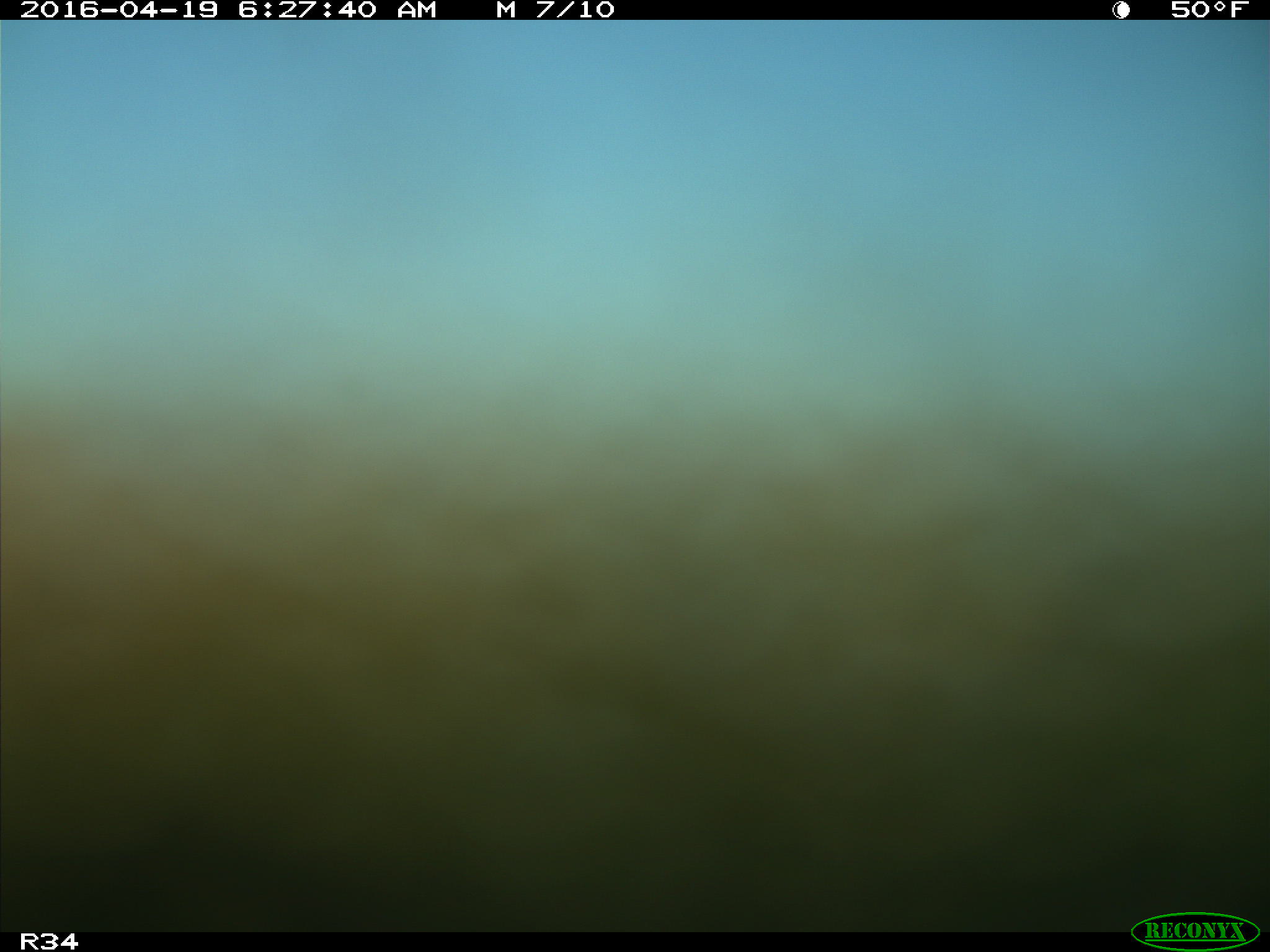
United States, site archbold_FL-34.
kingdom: Animalia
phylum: Chordata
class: Mammalia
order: Artiodactyla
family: Bovidae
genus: Bos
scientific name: Bos taurus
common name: domestic cow